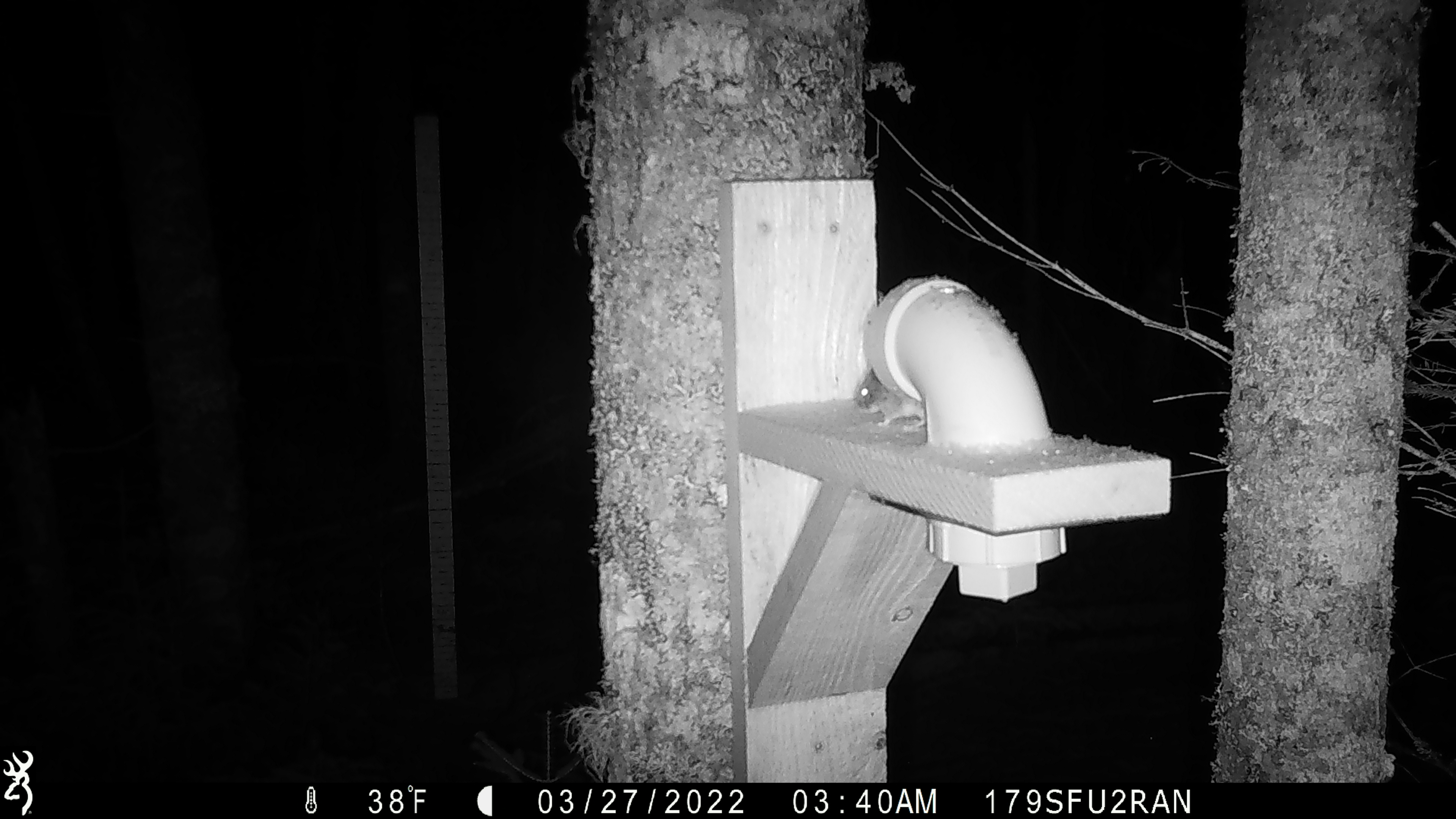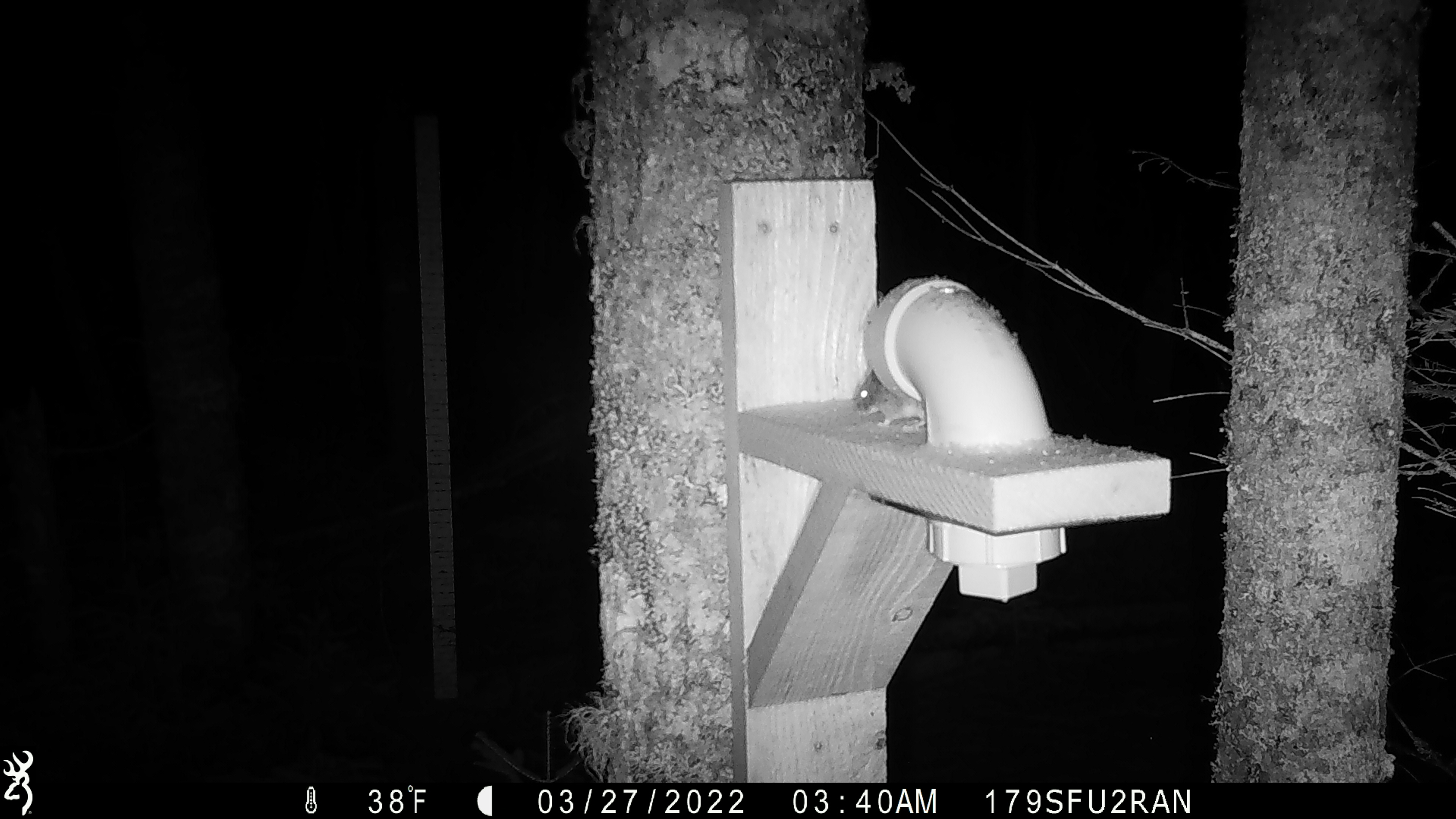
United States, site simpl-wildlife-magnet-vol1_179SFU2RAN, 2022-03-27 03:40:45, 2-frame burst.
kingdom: Animalia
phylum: Chordata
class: Mammalia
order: Rodentia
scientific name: Rodentia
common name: mouse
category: mouse sp.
Mouse sp. (mouse) (Rodentia).